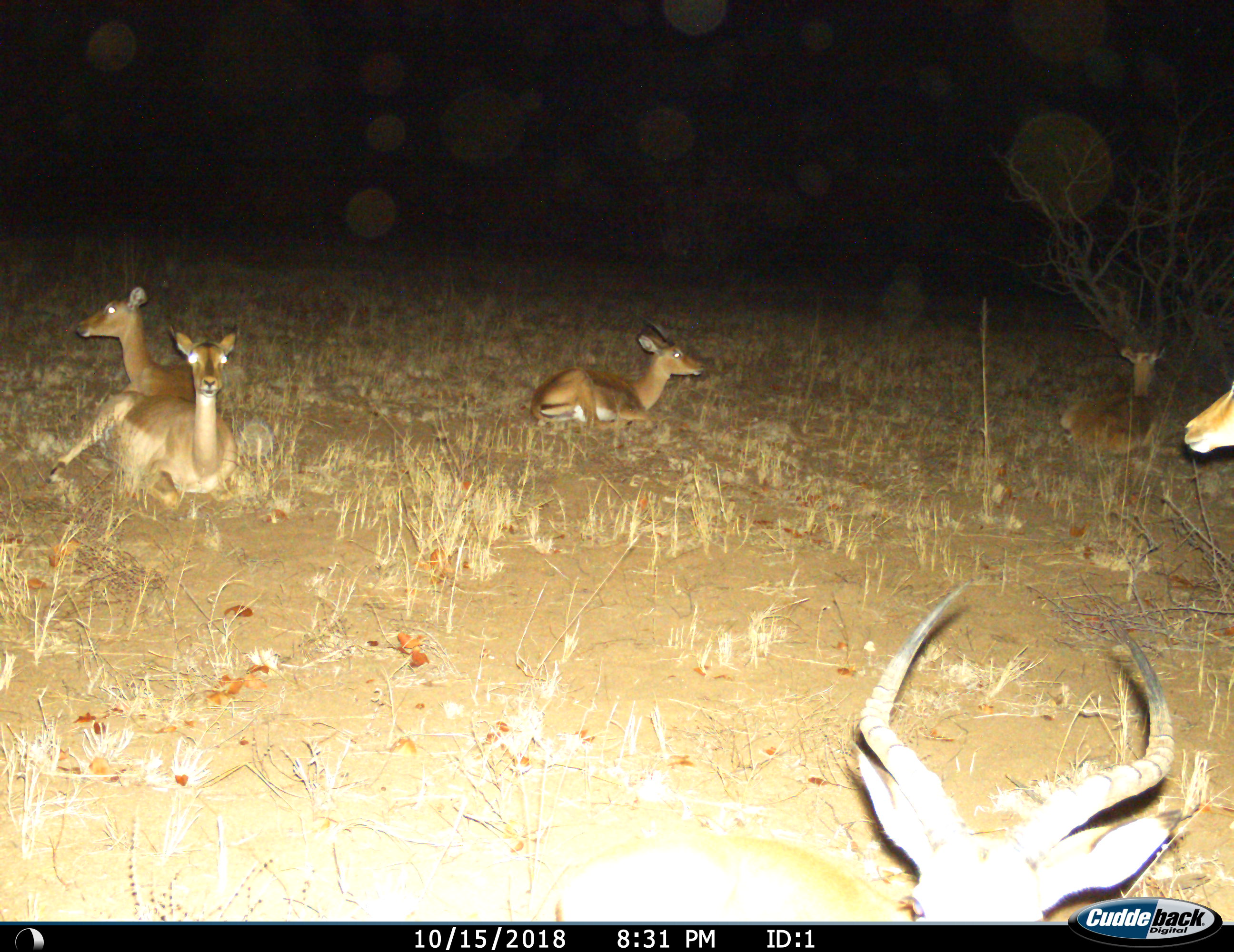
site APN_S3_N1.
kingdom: Animalia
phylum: Chordata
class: Mammalia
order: Artiodactyla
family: Bovidae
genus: Aepyceros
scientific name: Aepyceros melampus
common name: impala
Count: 6.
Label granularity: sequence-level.